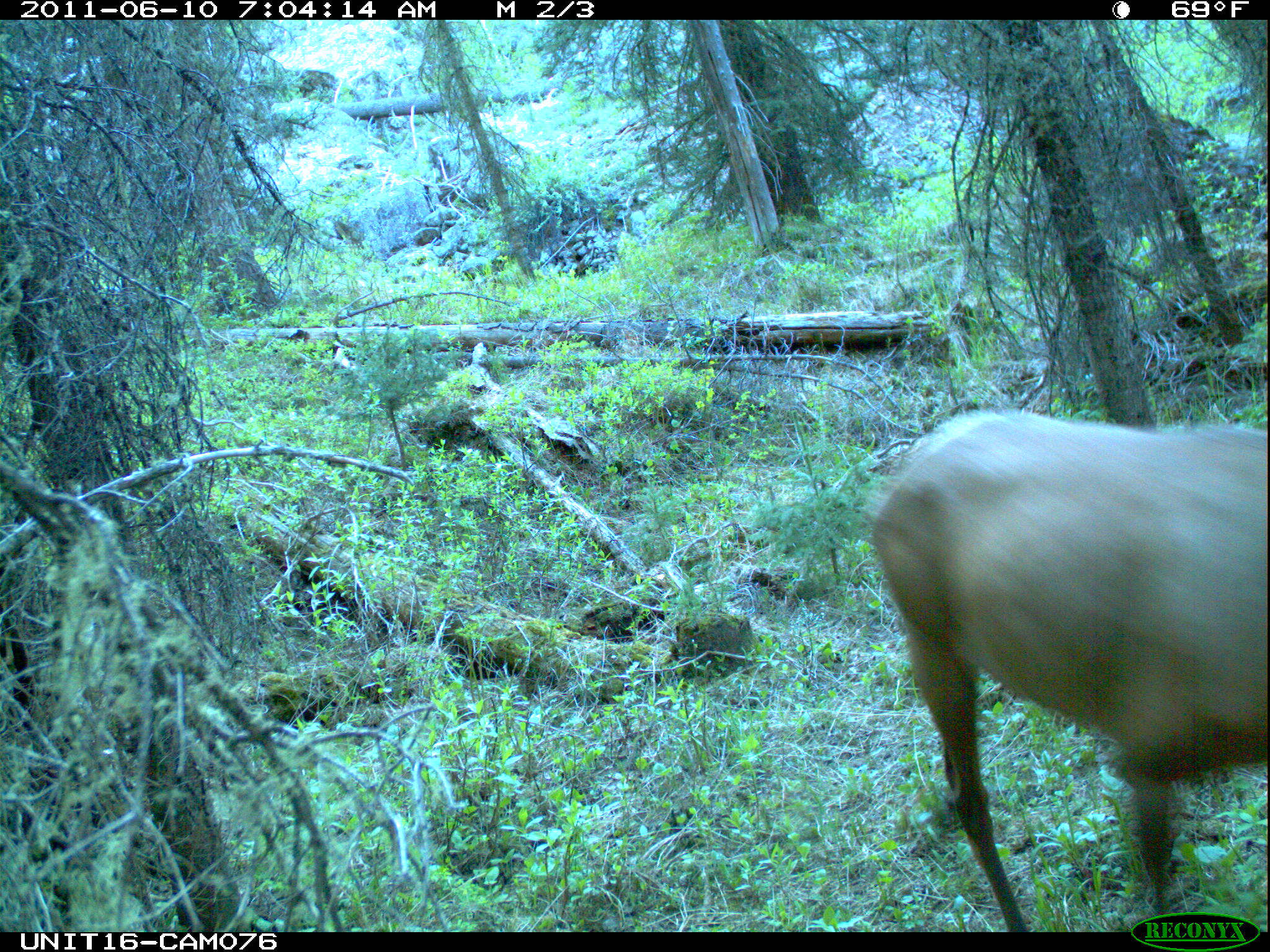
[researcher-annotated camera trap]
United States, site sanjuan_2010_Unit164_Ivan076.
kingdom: Animalia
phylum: Chordata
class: Mammalia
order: Artiodactyla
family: Cervidae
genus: Cervus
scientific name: Cervus elaphus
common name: red deer